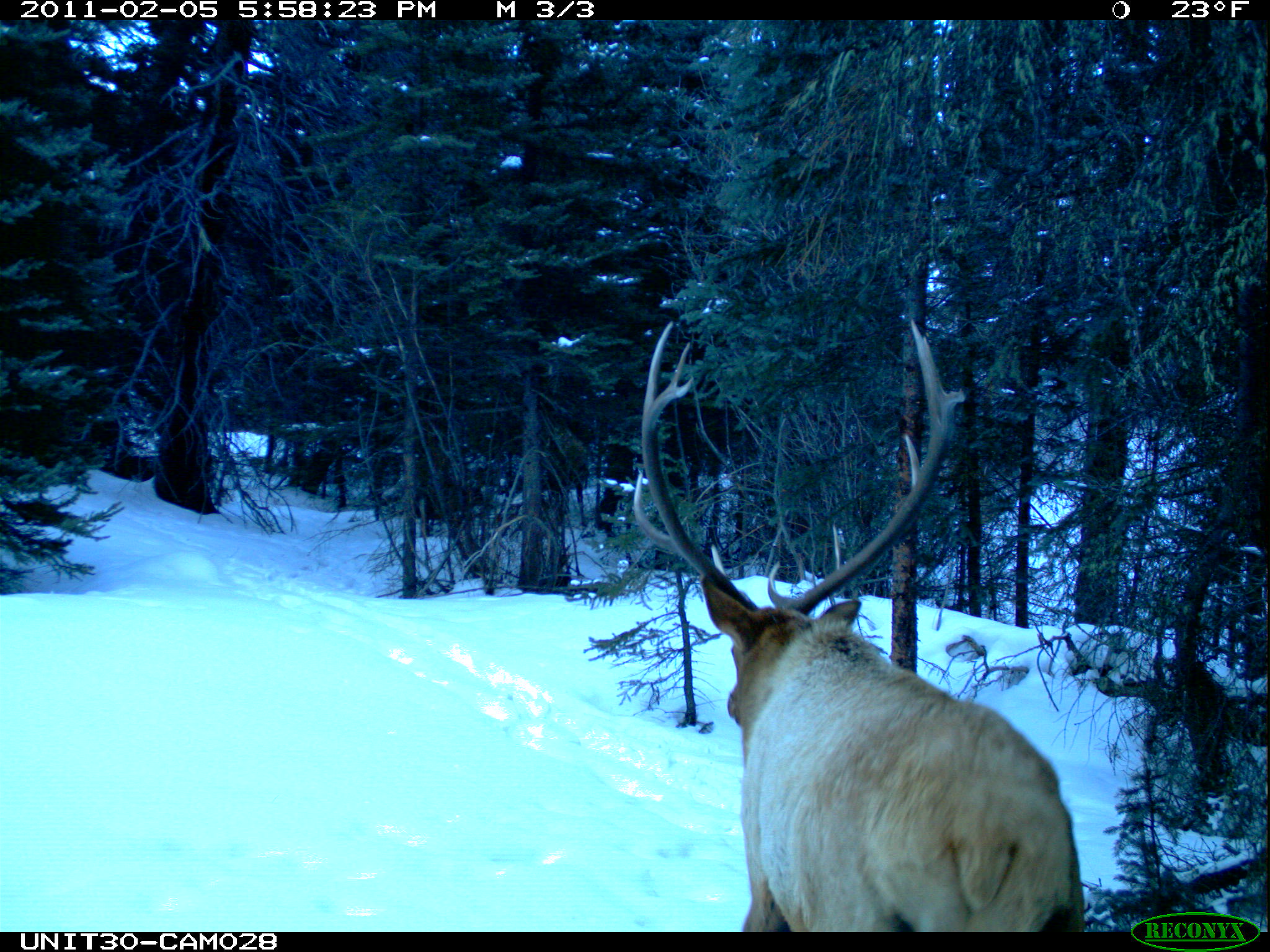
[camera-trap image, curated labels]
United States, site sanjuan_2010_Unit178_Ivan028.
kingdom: Animalia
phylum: Chordata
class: Mammalia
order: Artiodactyla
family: Cervidae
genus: Cervus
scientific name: Cervus elaphus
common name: red deer